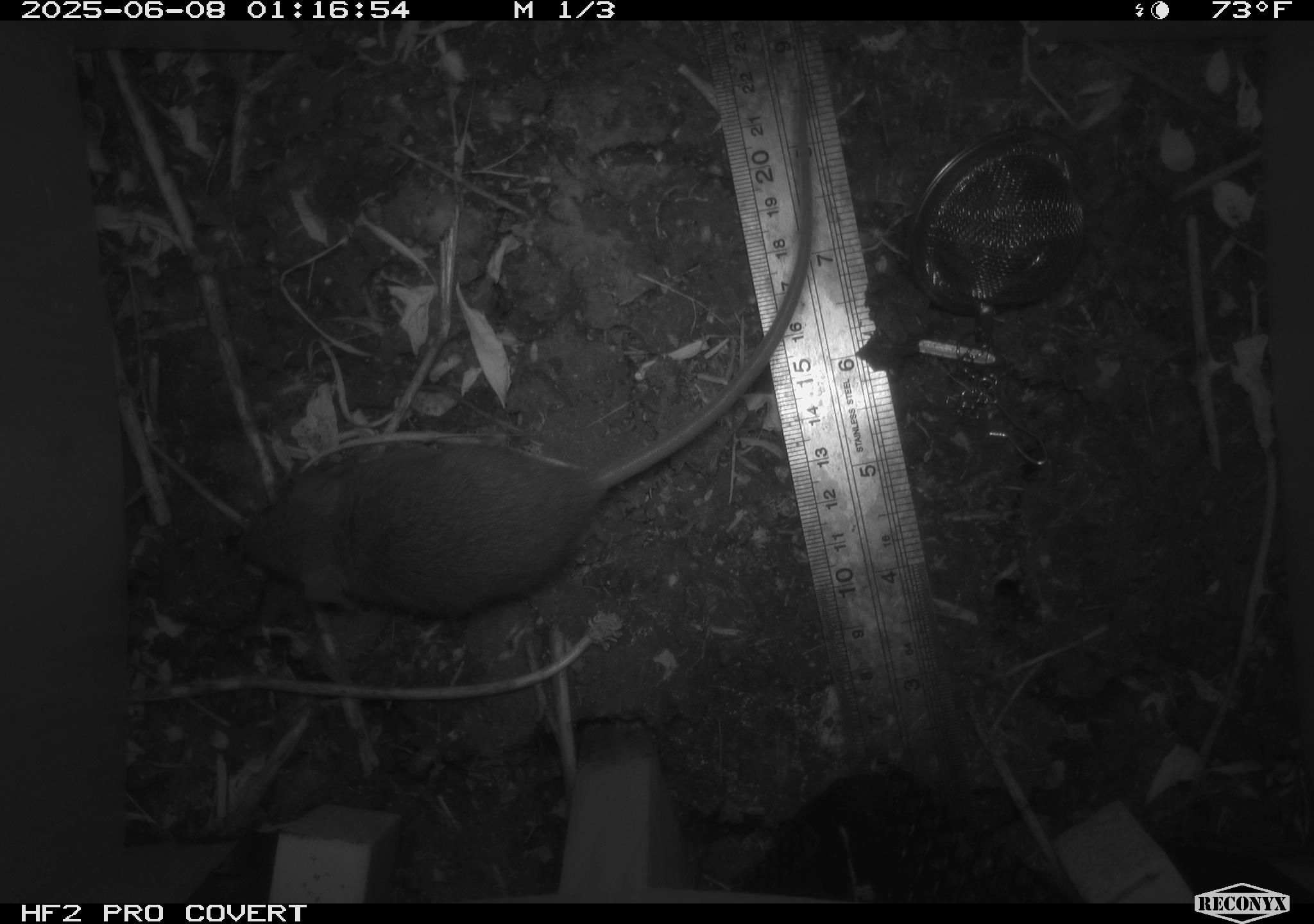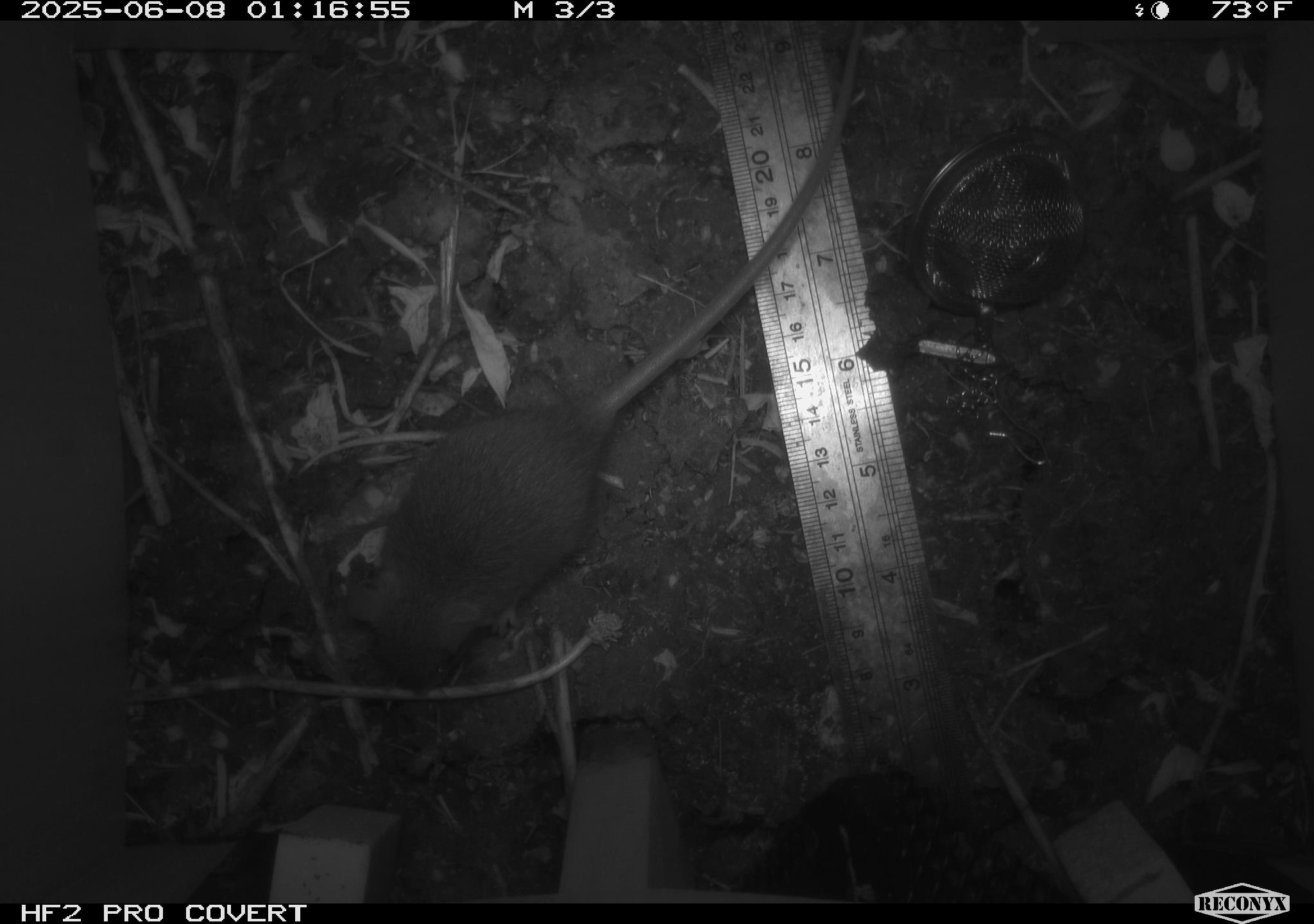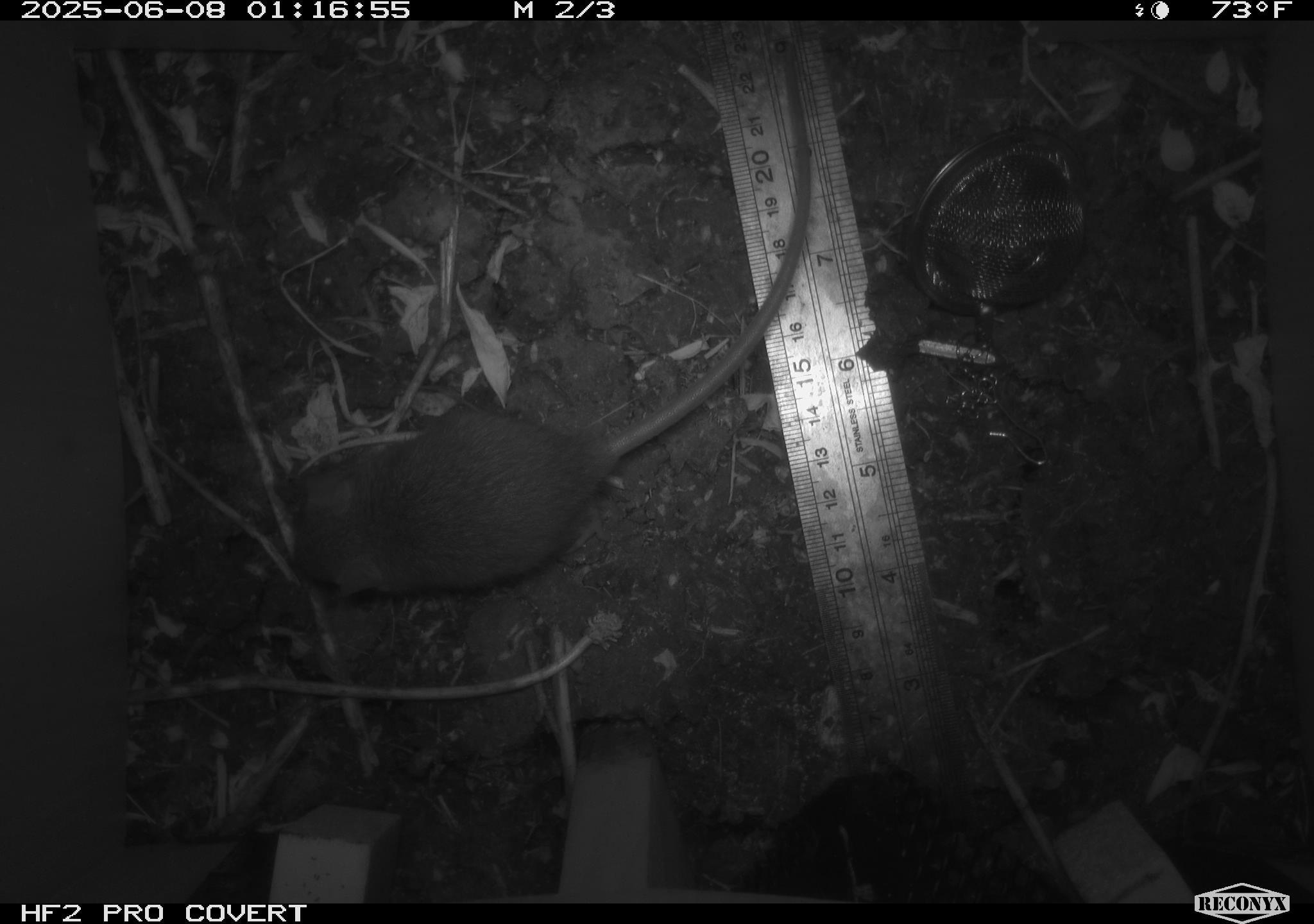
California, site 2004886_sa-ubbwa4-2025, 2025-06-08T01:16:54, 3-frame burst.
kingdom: Animalia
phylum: Chordata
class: Mammalia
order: Rodentia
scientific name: Rodentia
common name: rodent